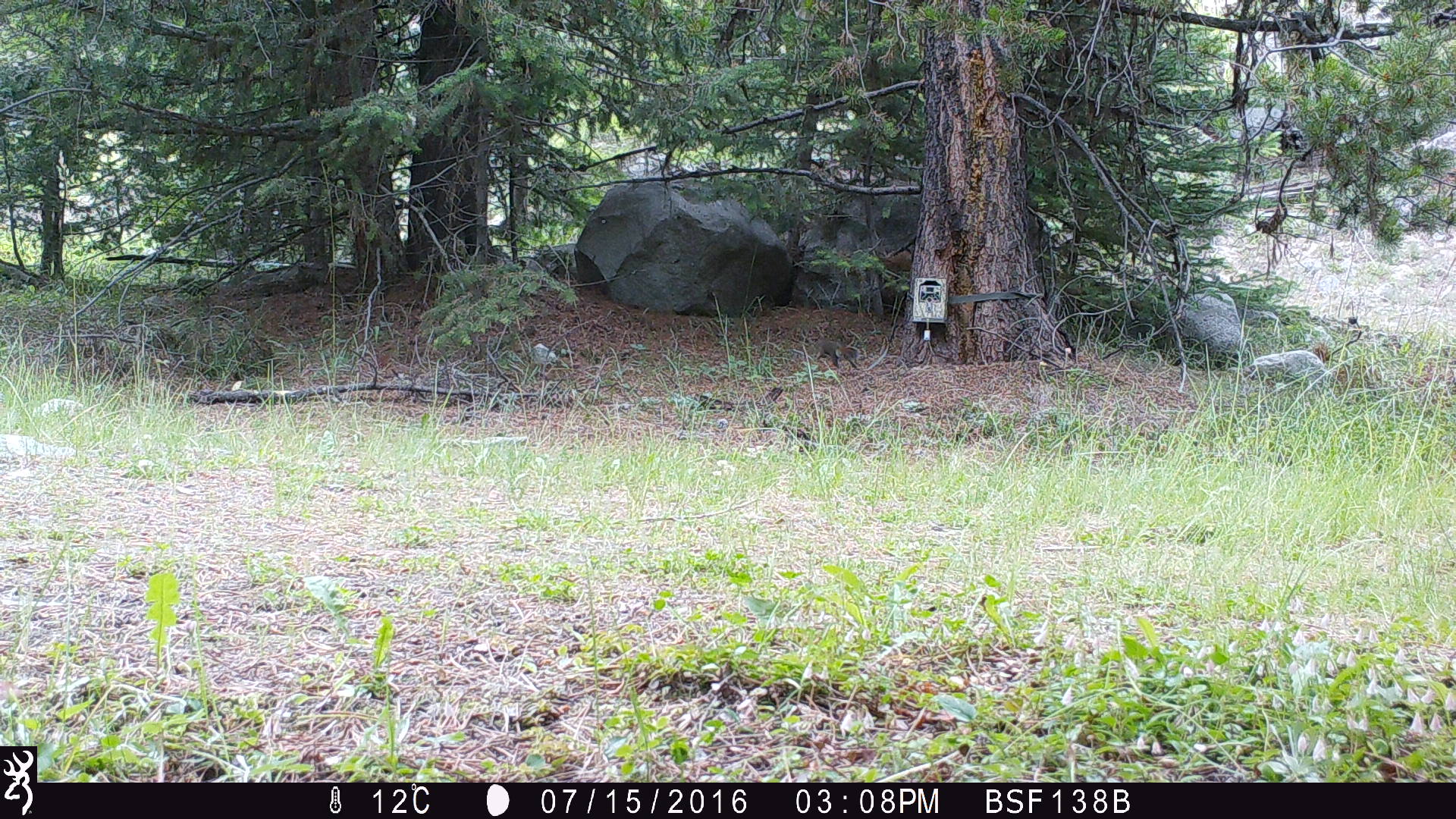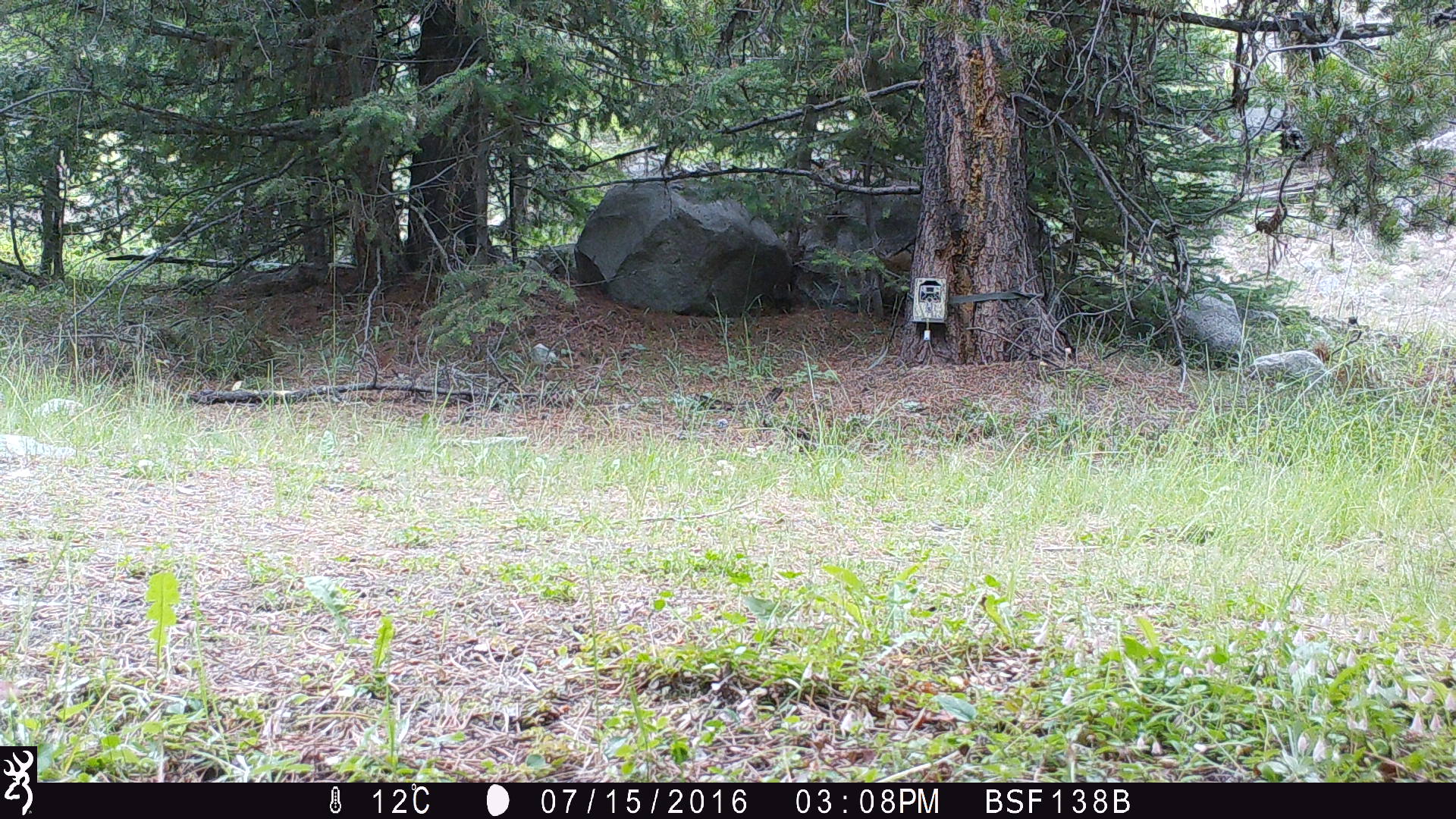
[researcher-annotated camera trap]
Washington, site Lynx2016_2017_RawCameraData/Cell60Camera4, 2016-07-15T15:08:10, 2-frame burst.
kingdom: Animalia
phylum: Chordata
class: Mammalia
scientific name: Mammalia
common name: small mammal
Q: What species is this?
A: Small mammal (Mammalia).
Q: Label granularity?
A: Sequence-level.